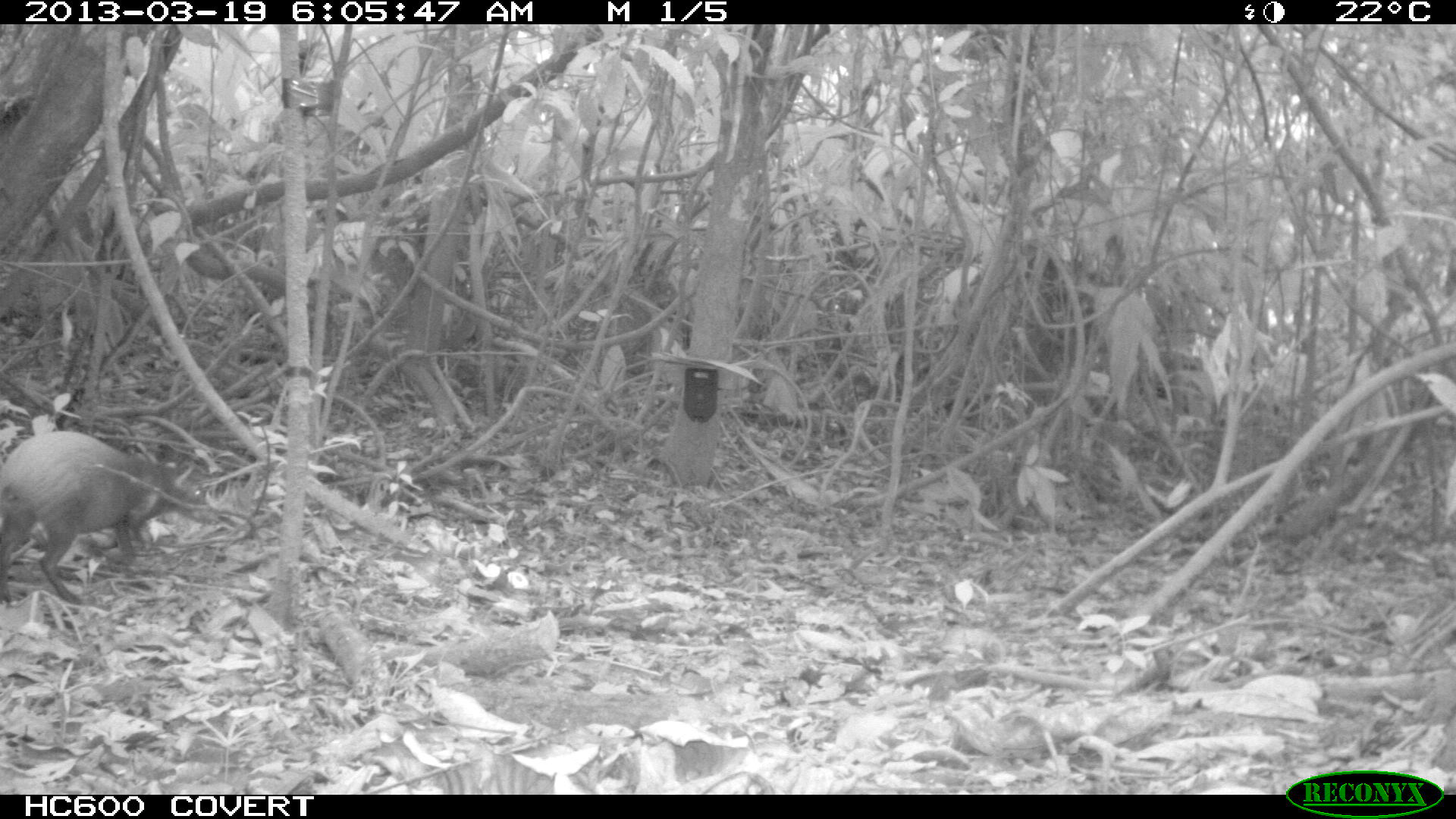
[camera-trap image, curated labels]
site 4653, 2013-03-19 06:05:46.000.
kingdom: Animalia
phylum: Chordata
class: Mammalia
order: Rodentia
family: Dasyproctidae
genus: Dasyprocta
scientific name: Dasyprocta leporina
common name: red-rumped agouti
Dasyprocta leporina (red-rumped agouti), count 1, age adult.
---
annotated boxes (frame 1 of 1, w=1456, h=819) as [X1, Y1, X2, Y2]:
dasyprocta leporina: [0, 429, 218, 604]